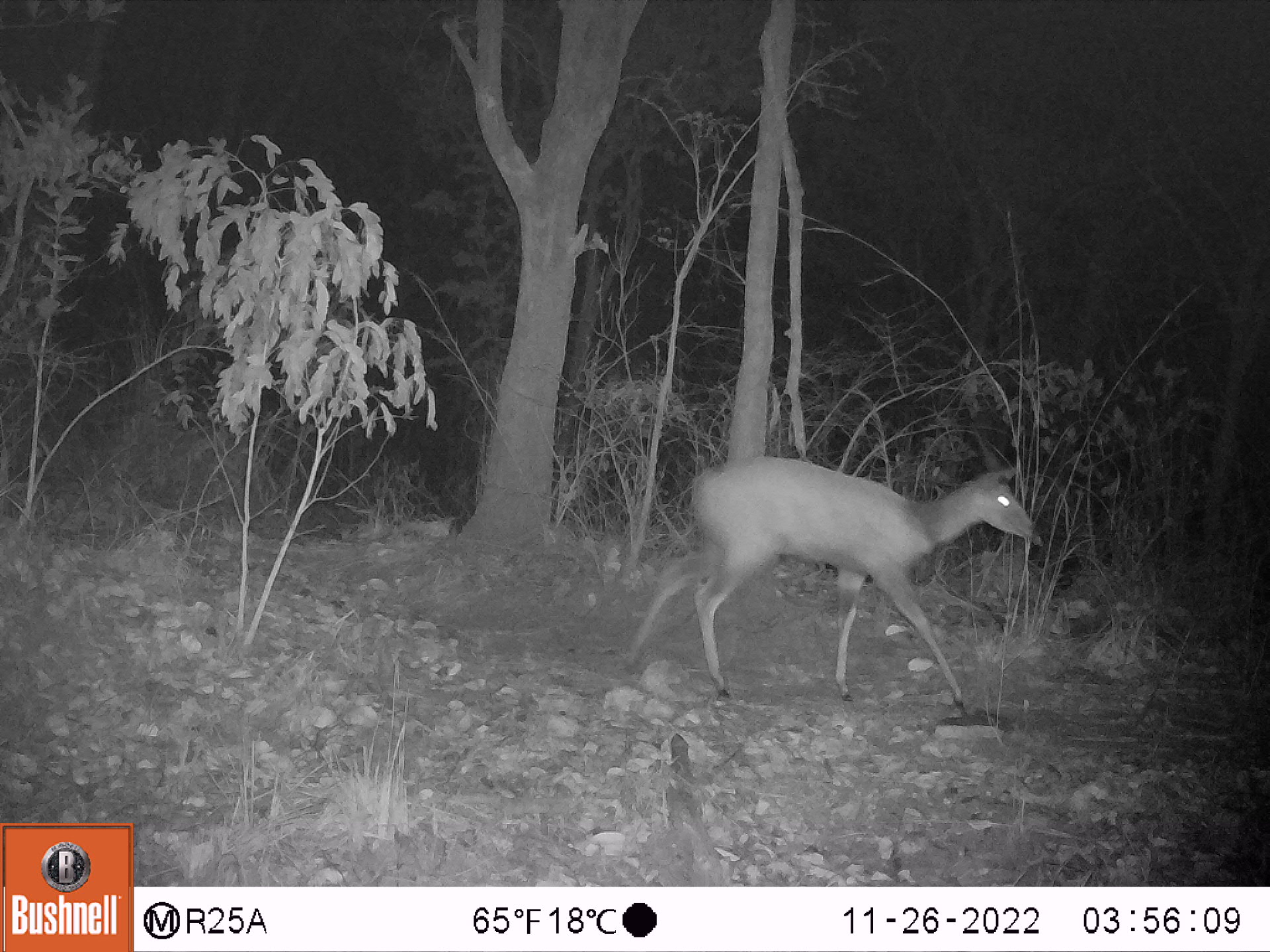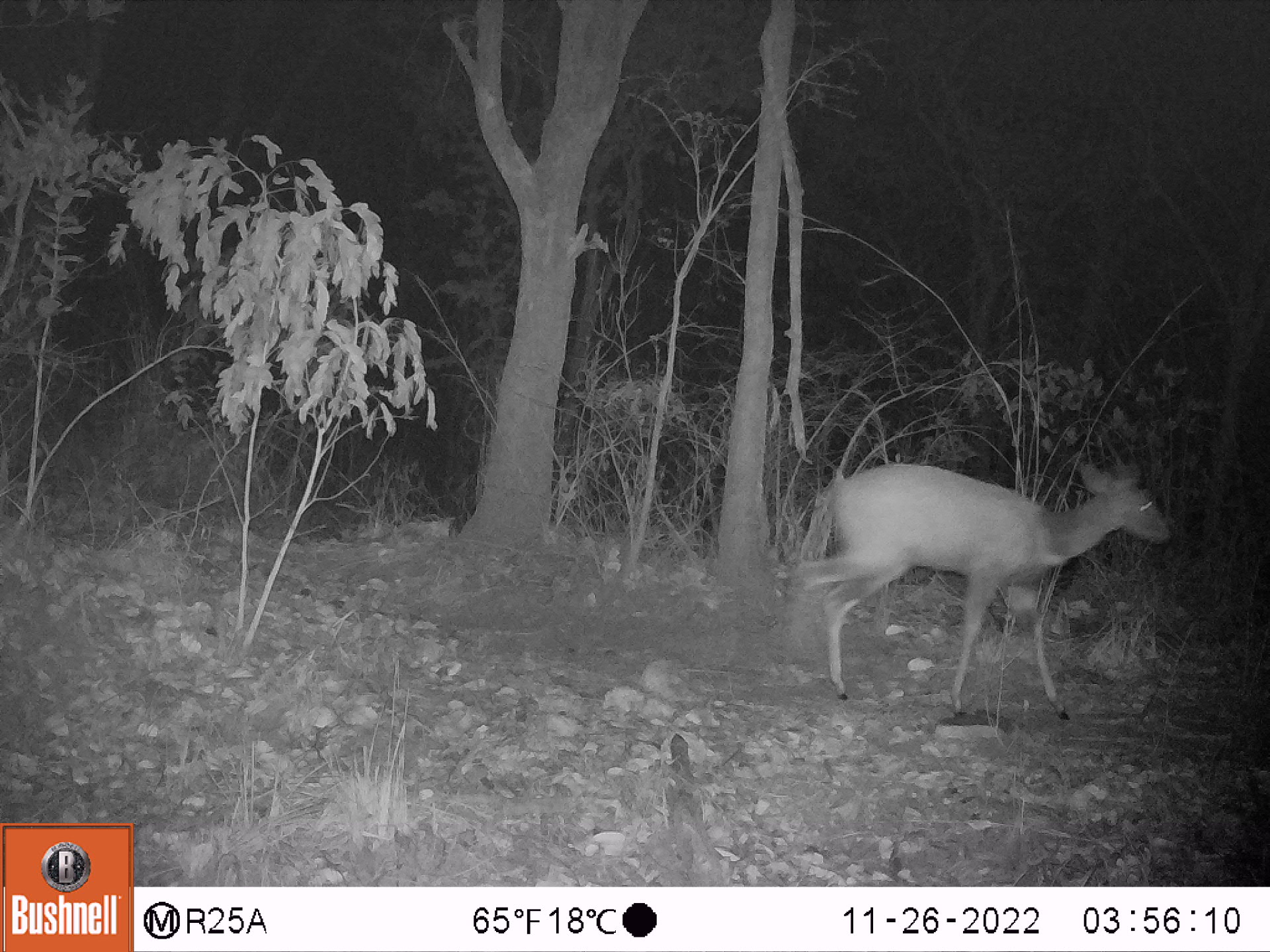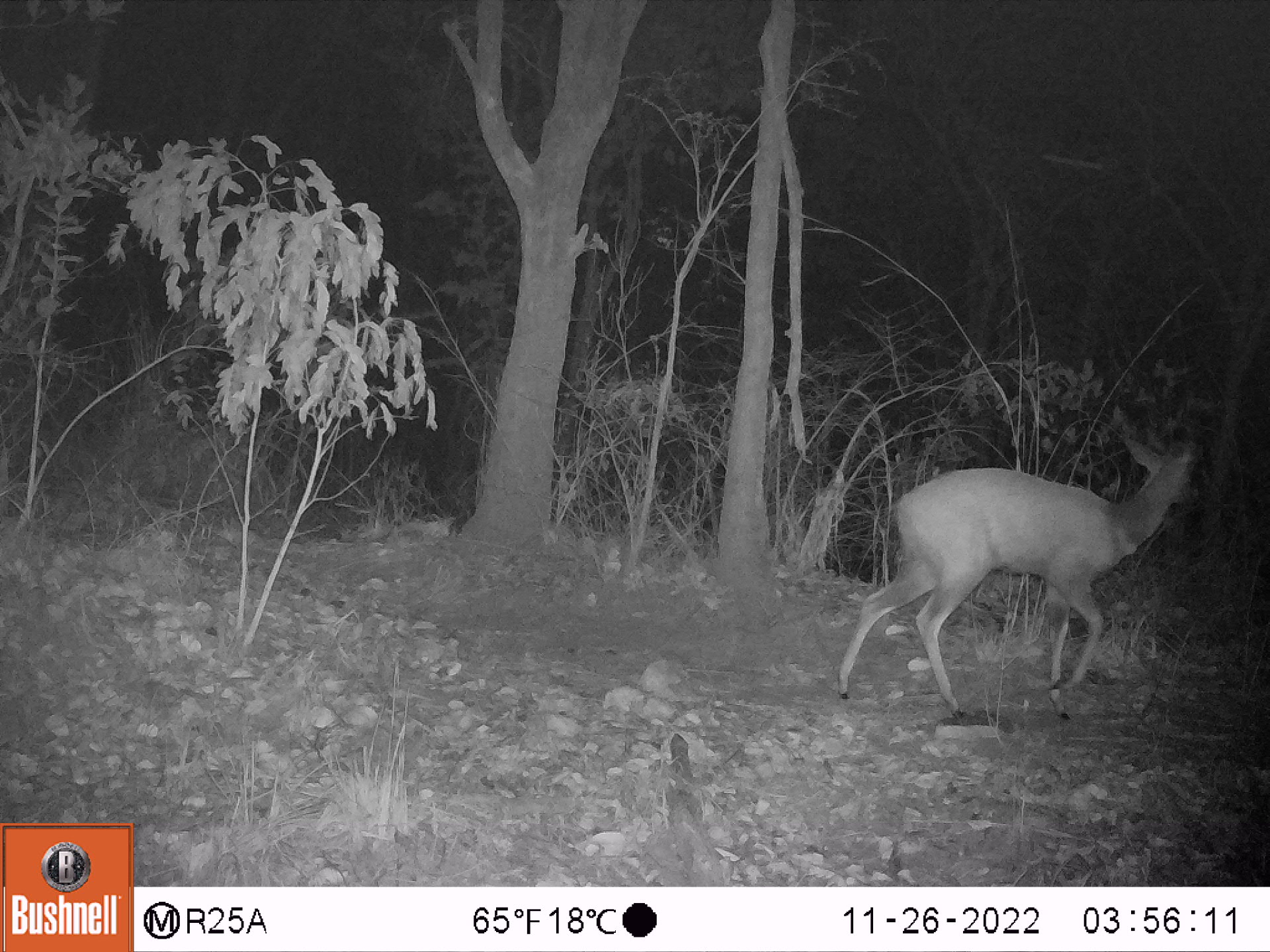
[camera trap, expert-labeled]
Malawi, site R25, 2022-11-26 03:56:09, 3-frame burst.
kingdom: Animalia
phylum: Chordata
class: Mammalia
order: Artiodactyla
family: Bovidae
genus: Tragelaphus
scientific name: Tragelaphus sylvaticus sylvaticus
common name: cape bushbuck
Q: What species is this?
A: Cape bushbuck (Tragelaphus sylvaticus sylvaticus).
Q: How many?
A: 1.